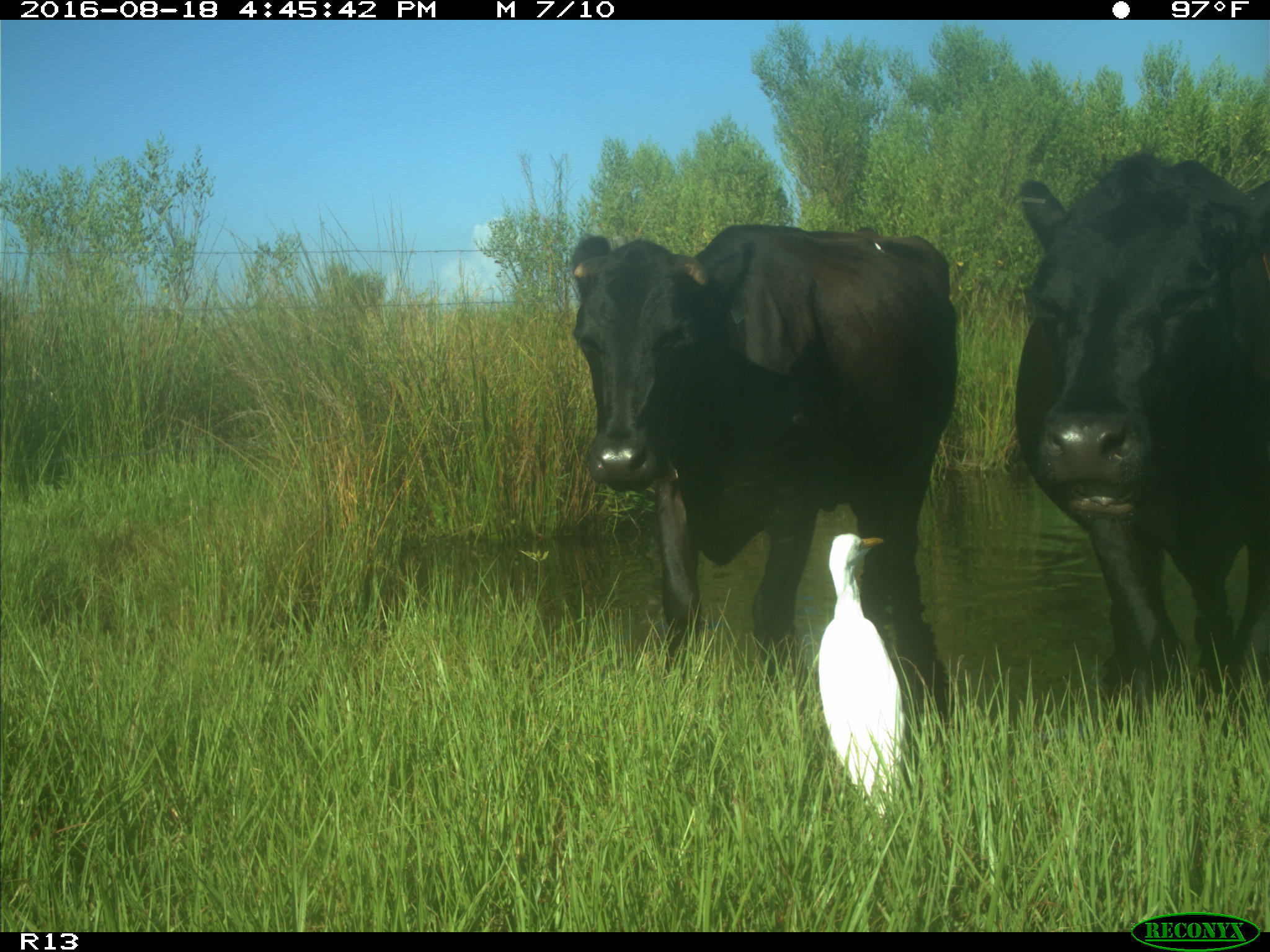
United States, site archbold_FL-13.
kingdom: Animalia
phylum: Chordata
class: Mammalia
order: Artiodactyla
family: Bovidae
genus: Bos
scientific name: Bos taurus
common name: domestic cow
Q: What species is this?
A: Bos taurus (domestic cow).